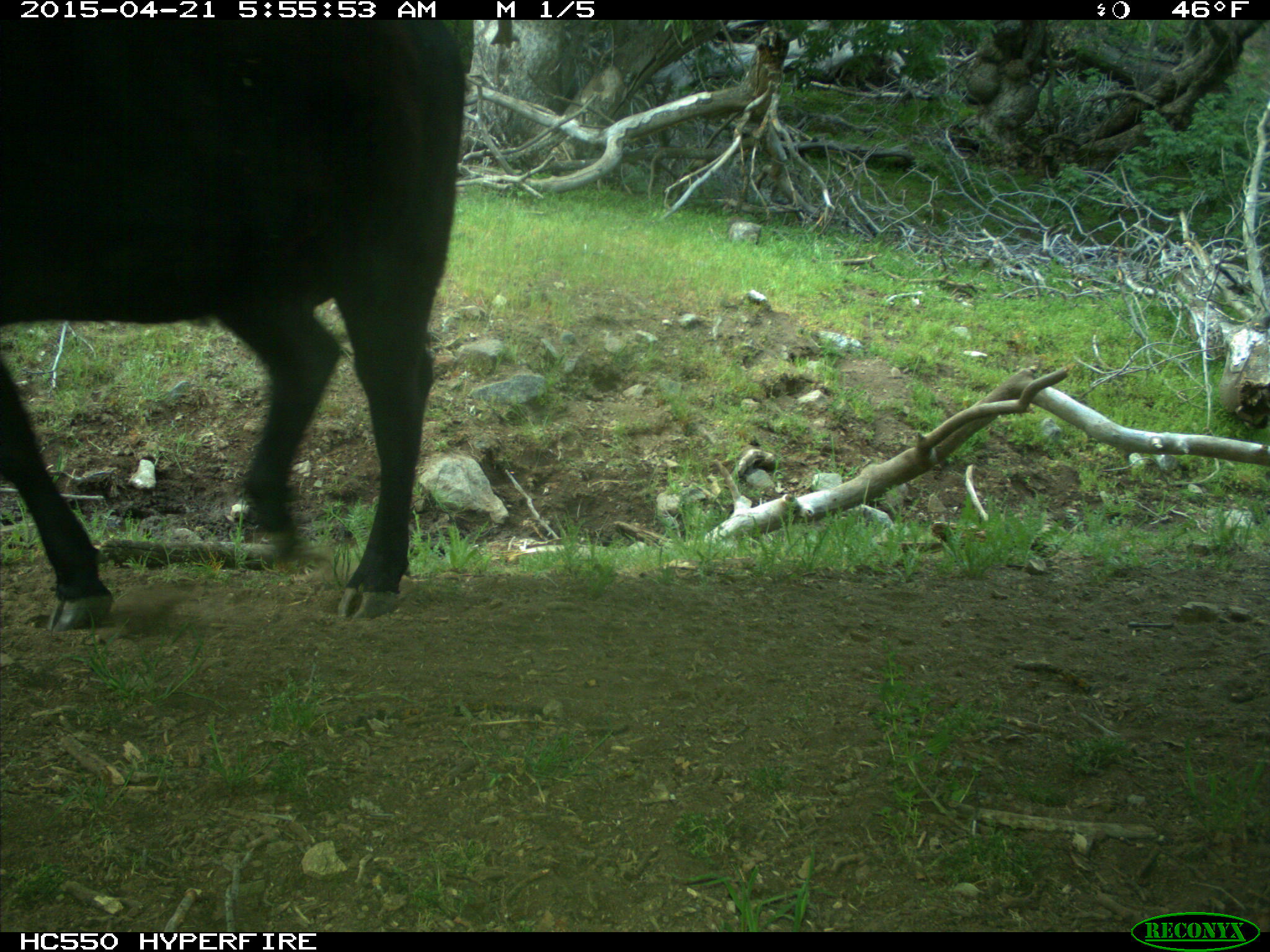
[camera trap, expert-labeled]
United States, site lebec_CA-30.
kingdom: Animalia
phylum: Chordata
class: Mammalia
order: Artiodactyla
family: Bovidae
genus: Bos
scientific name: Bos taurus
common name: domestic cow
Bos taurus (domestic cow).